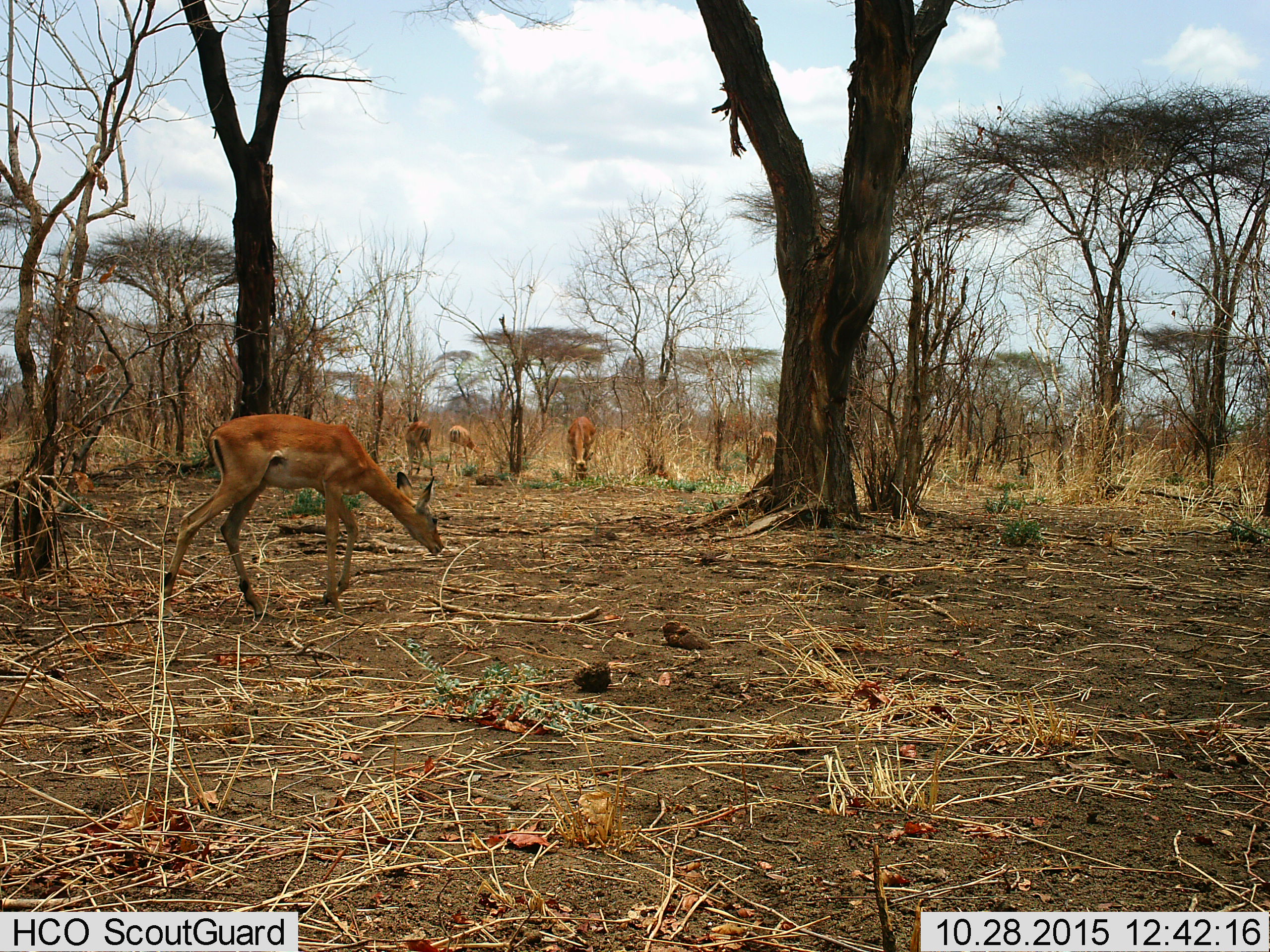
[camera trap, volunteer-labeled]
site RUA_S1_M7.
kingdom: Animalia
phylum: Chordata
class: Mammalia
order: Artiodactyla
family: Bovidae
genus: Aepyceros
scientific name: Aepyceros melampus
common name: impala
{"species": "impala (Aepyceros melampus)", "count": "5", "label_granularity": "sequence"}